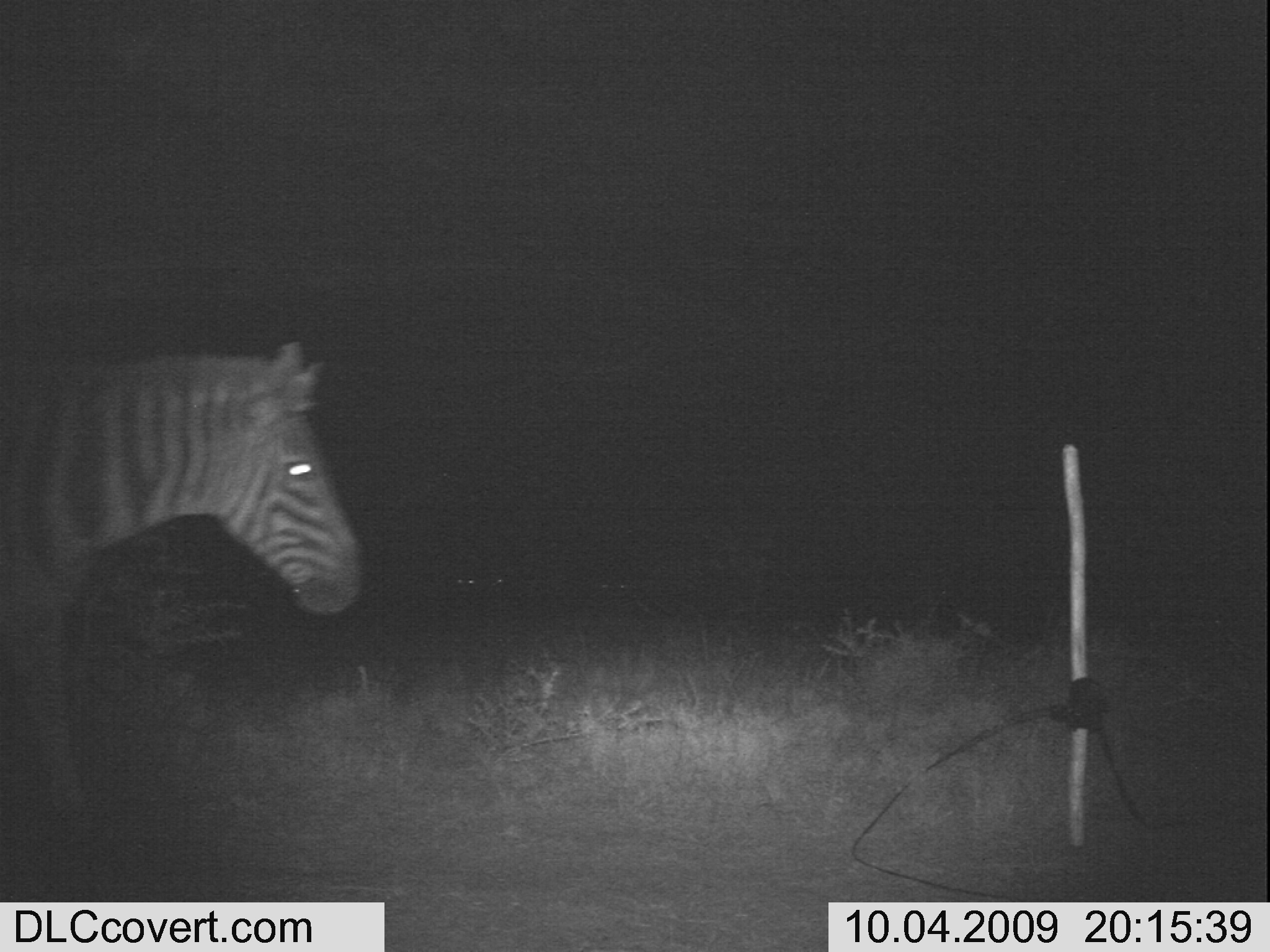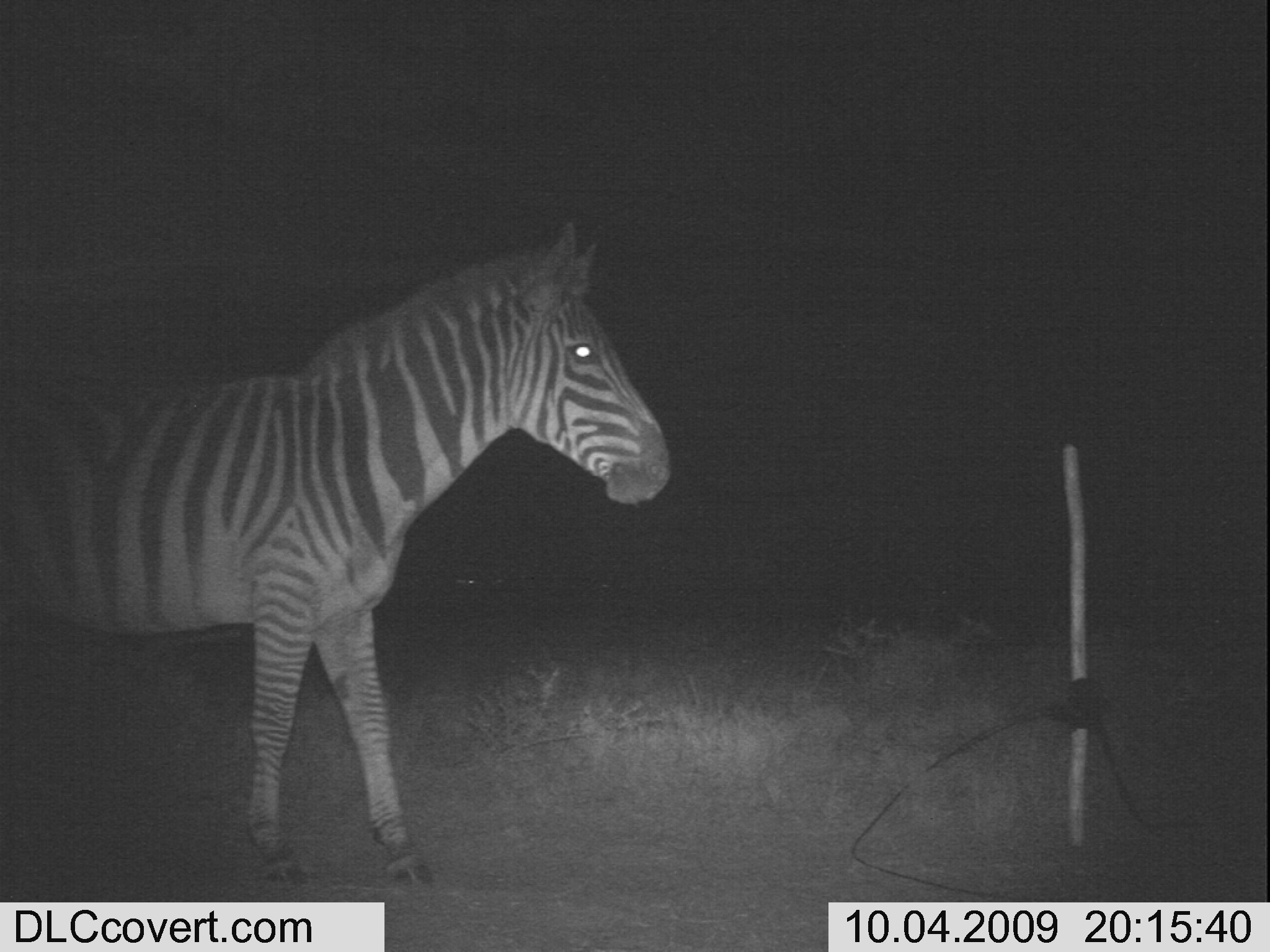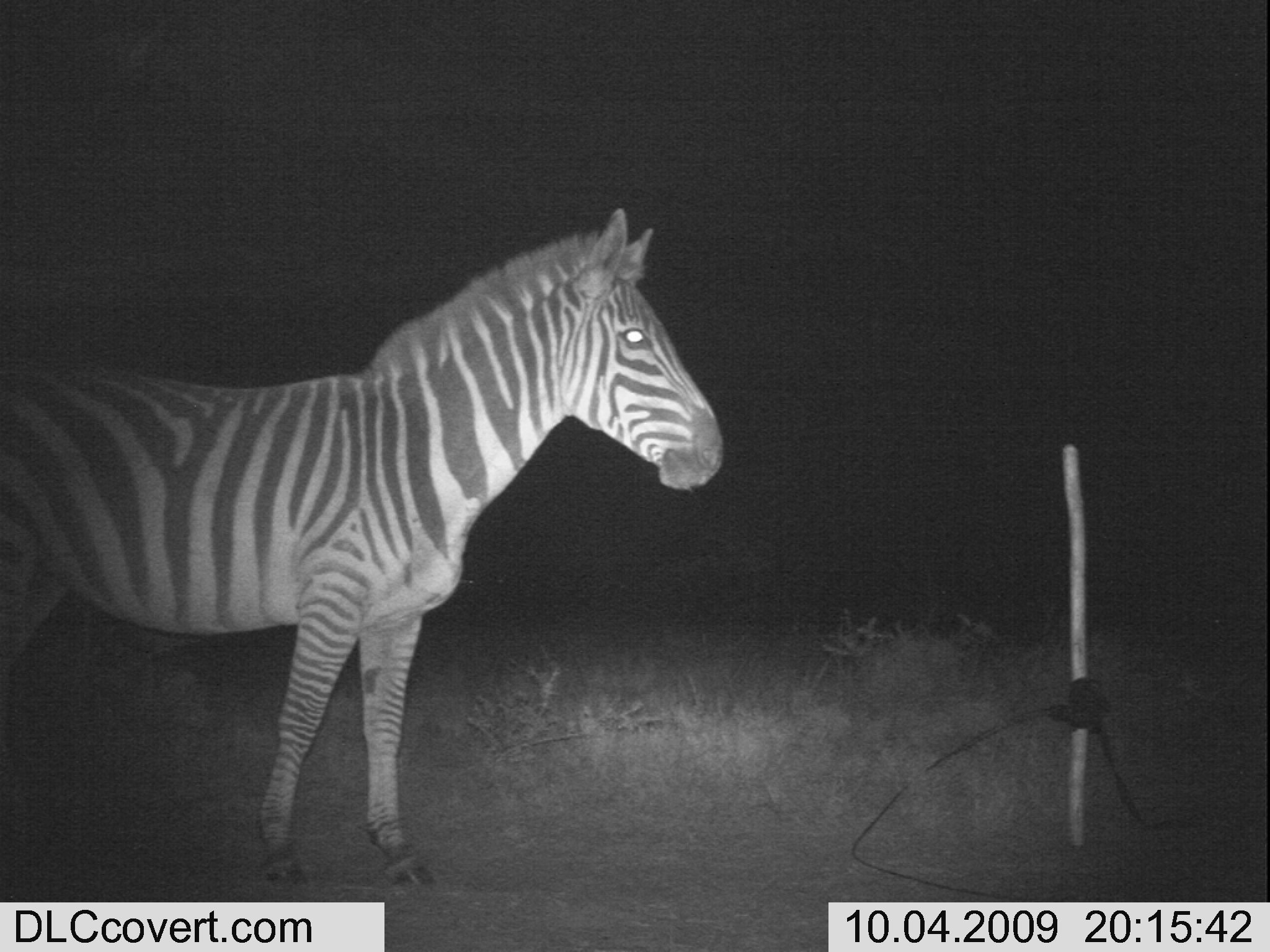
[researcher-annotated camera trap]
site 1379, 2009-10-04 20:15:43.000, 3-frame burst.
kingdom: Animalia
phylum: Chordata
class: Mammalia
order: Perissodactyla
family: Equidae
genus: Equus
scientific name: Equus quagga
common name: plains zebra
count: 1